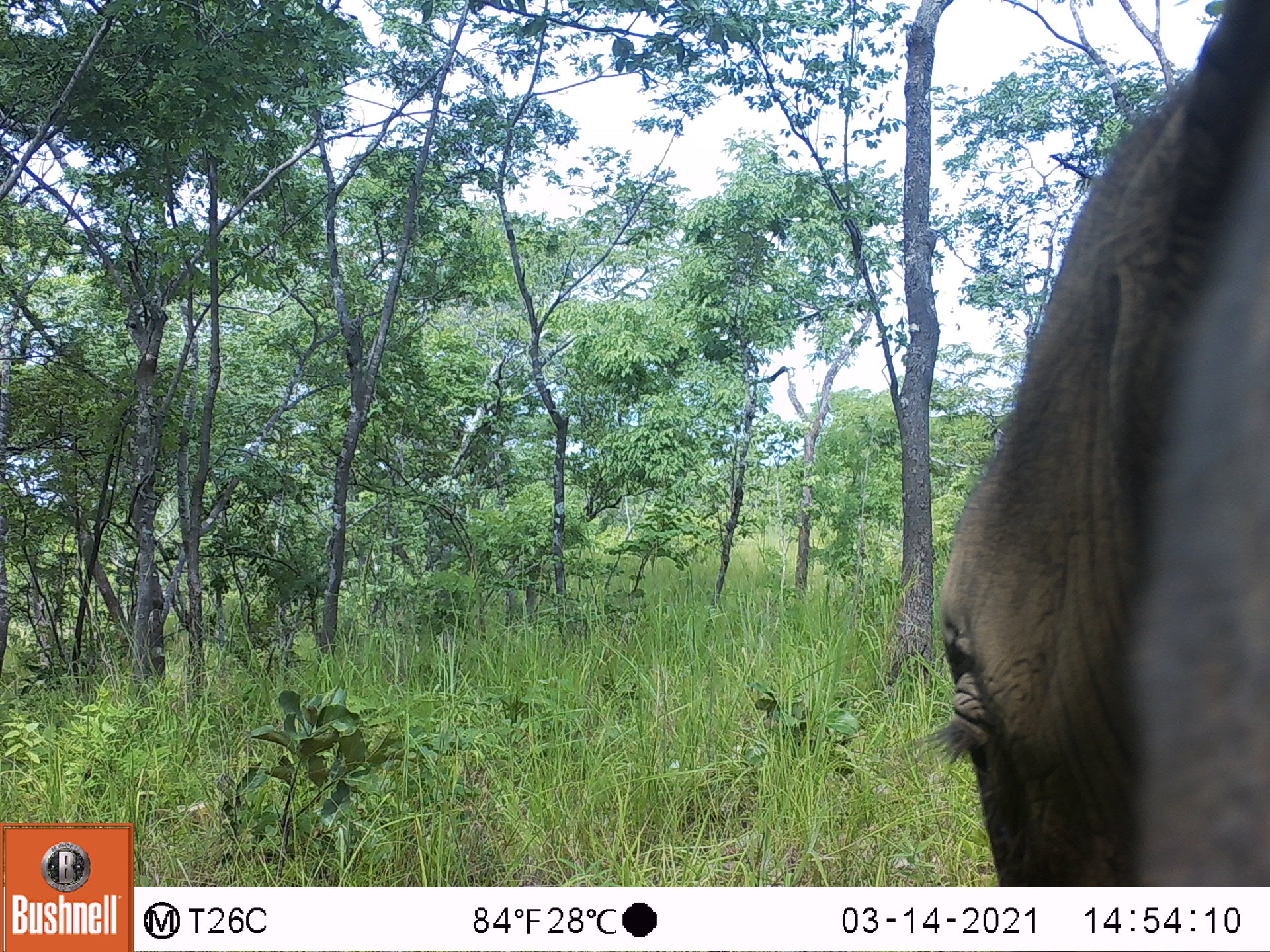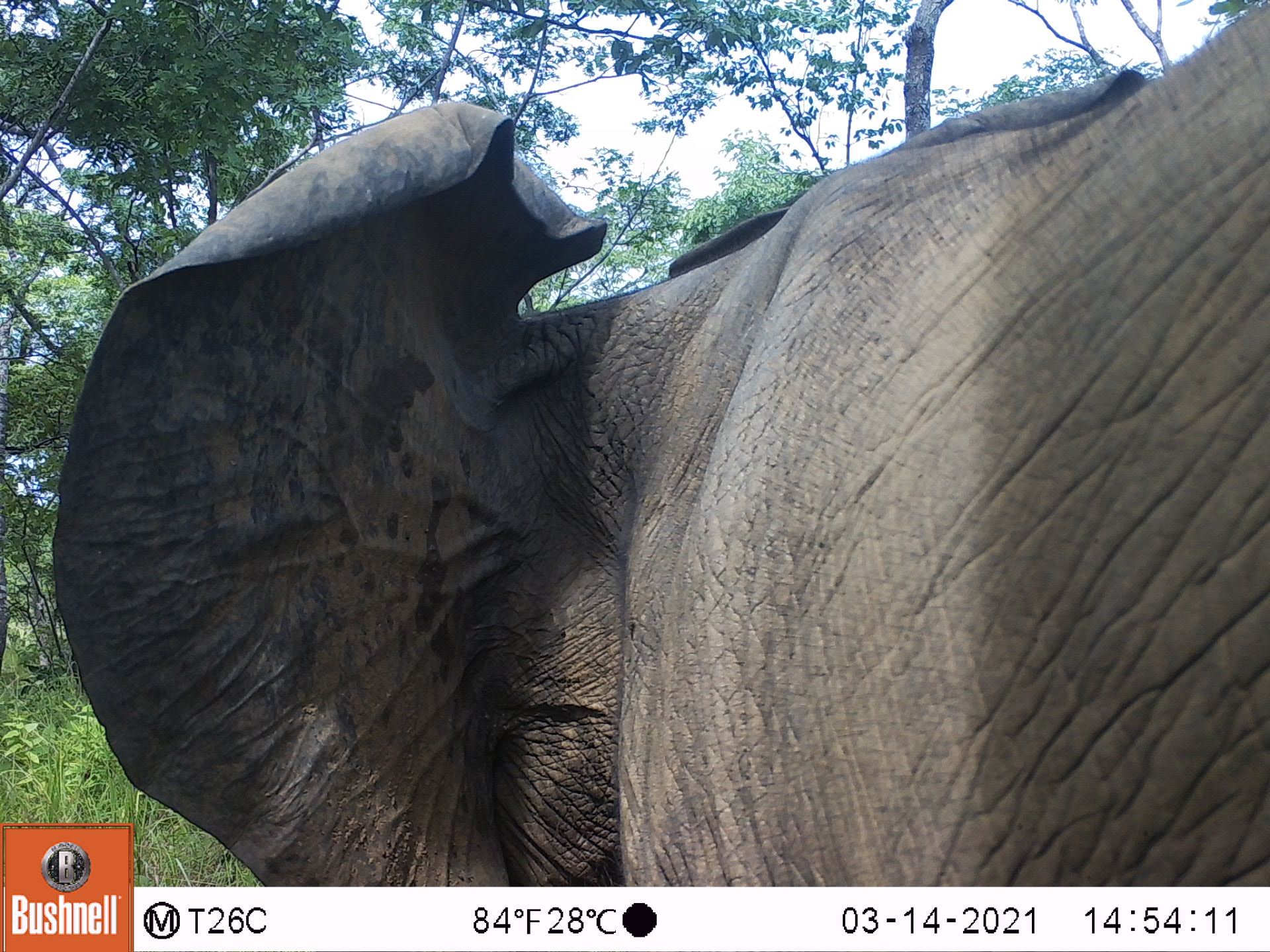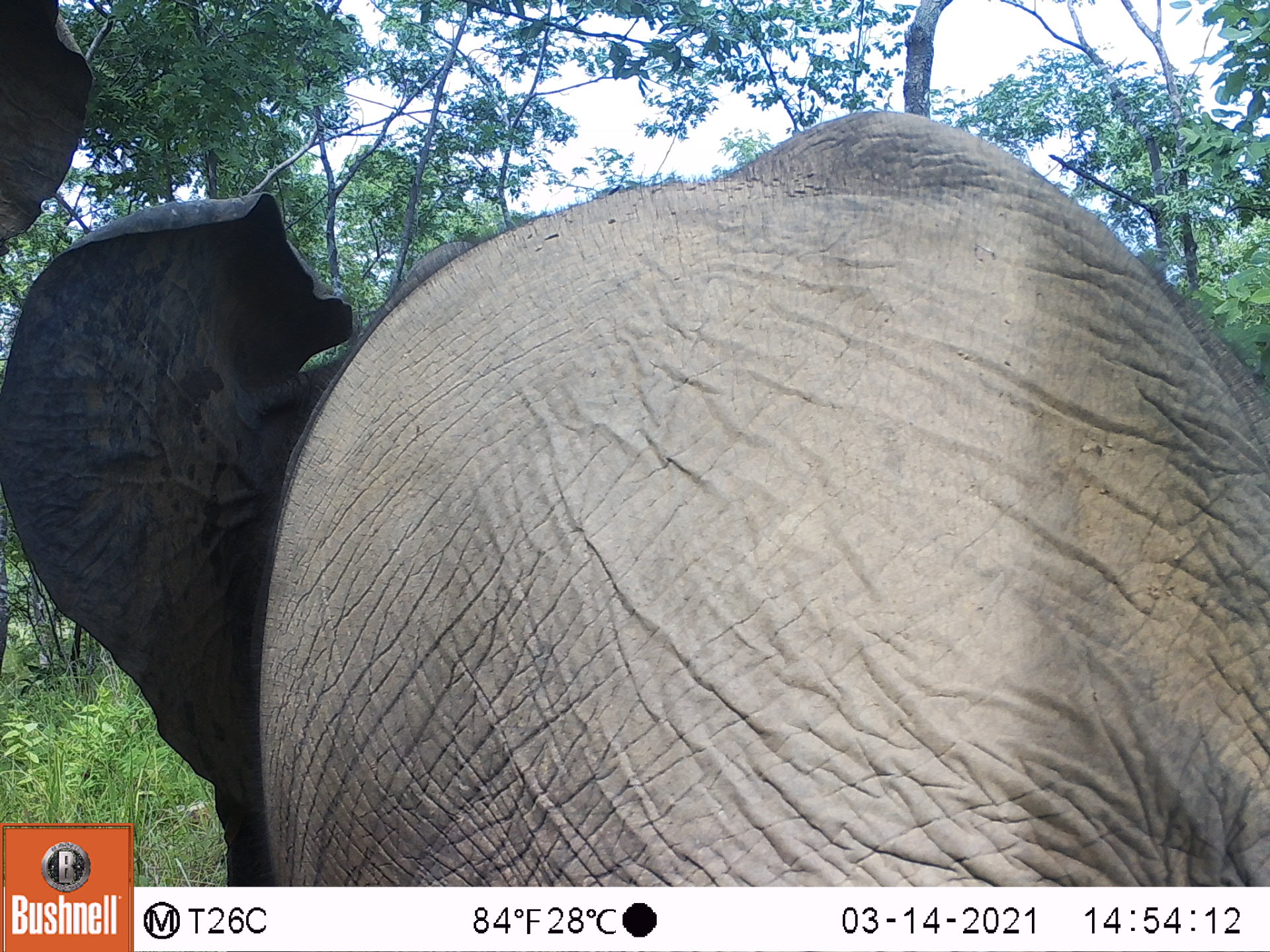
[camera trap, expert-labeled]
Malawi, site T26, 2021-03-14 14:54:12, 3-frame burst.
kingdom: Animalia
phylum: Chordata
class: Mammalia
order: Proboscidea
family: Elephantidae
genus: Loxodonta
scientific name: Loxodonta africana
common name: african savanna elephant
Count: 1.